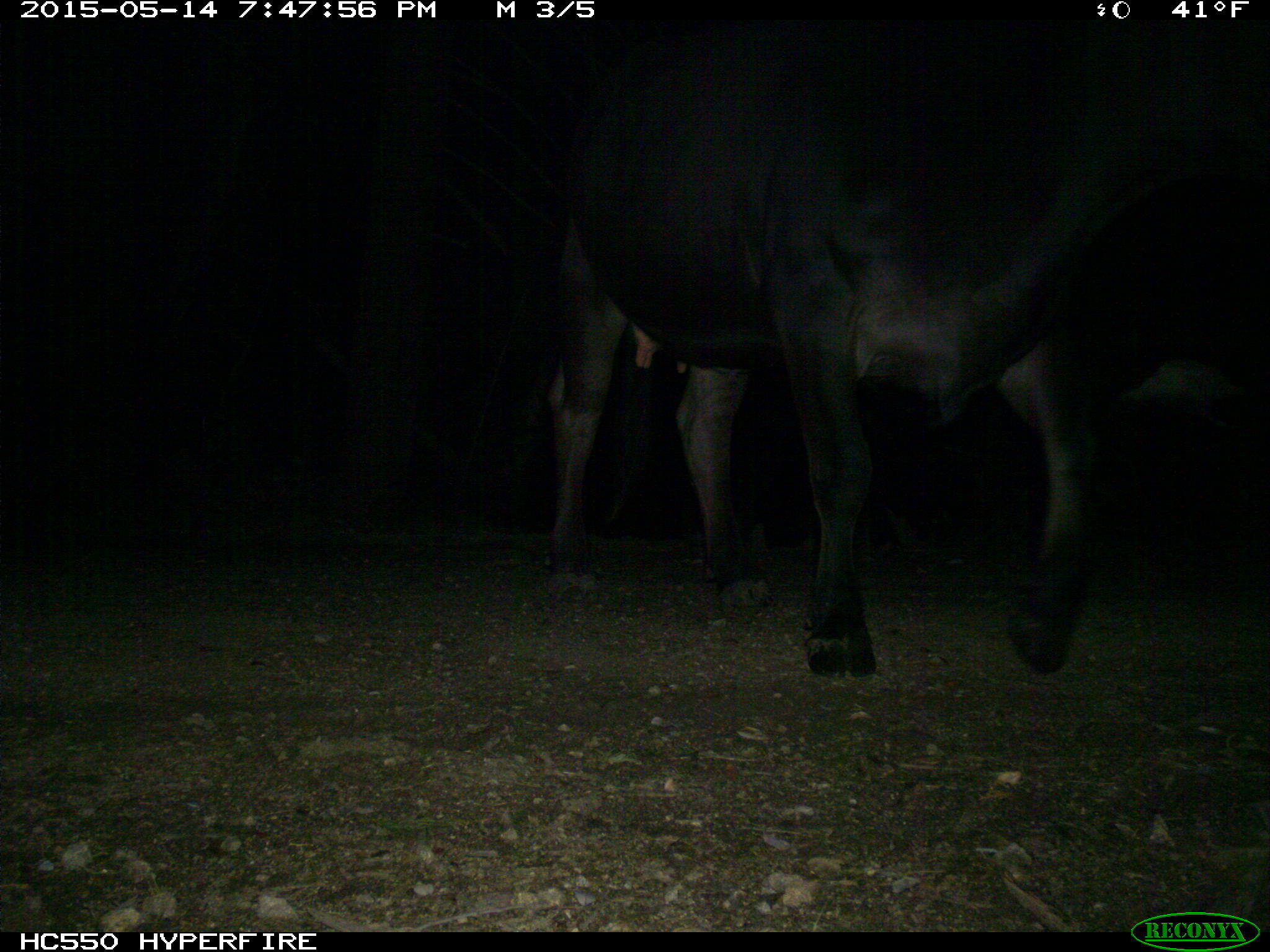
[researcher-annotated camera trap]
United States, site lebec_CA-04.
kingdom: Animalia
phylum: Chordata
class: Mammalia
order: Artiodactyla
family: Bovidae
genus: Bos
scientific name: Bos taurus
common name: domestic cow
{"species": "Bos taurus (domestic cow)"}